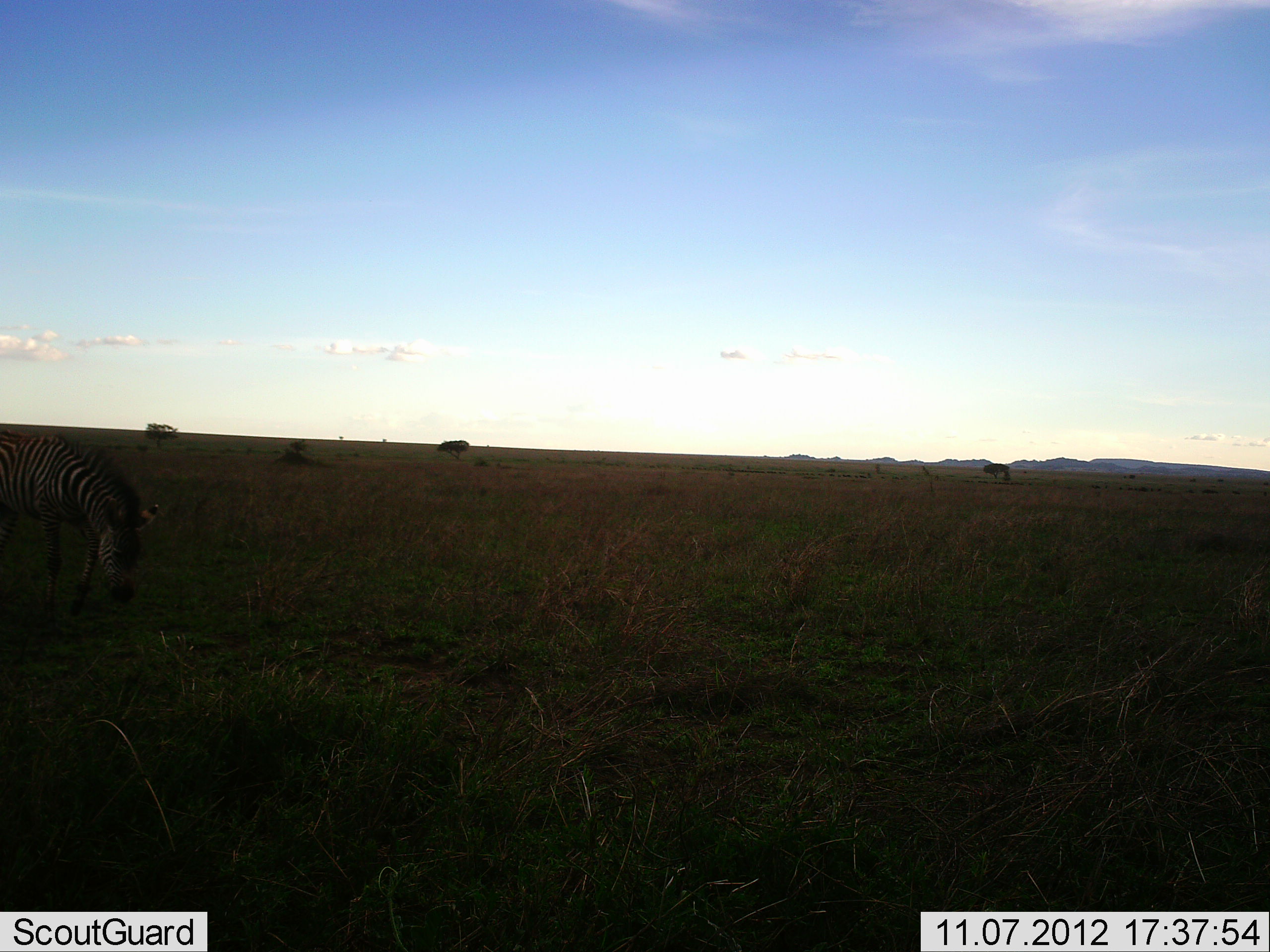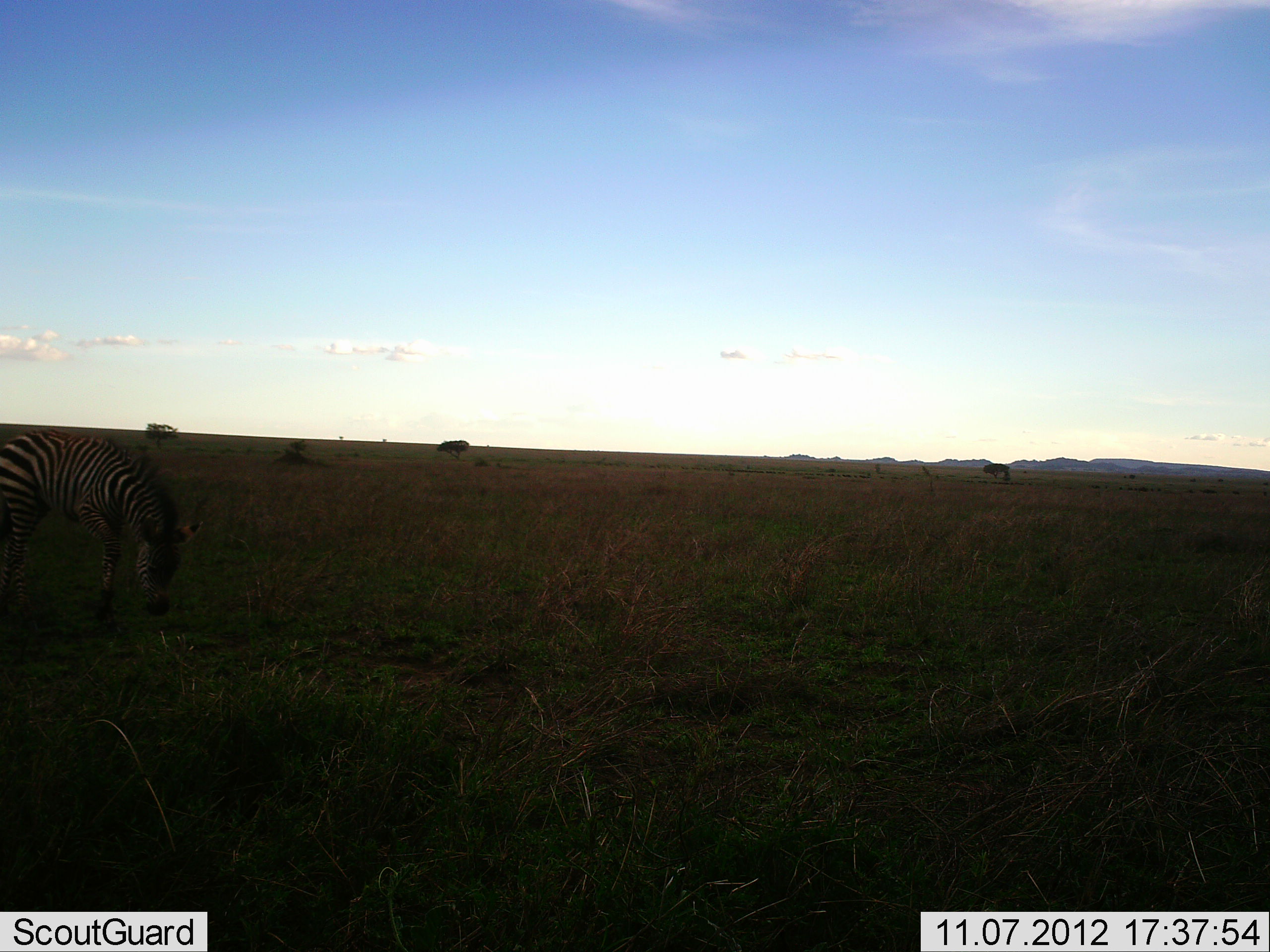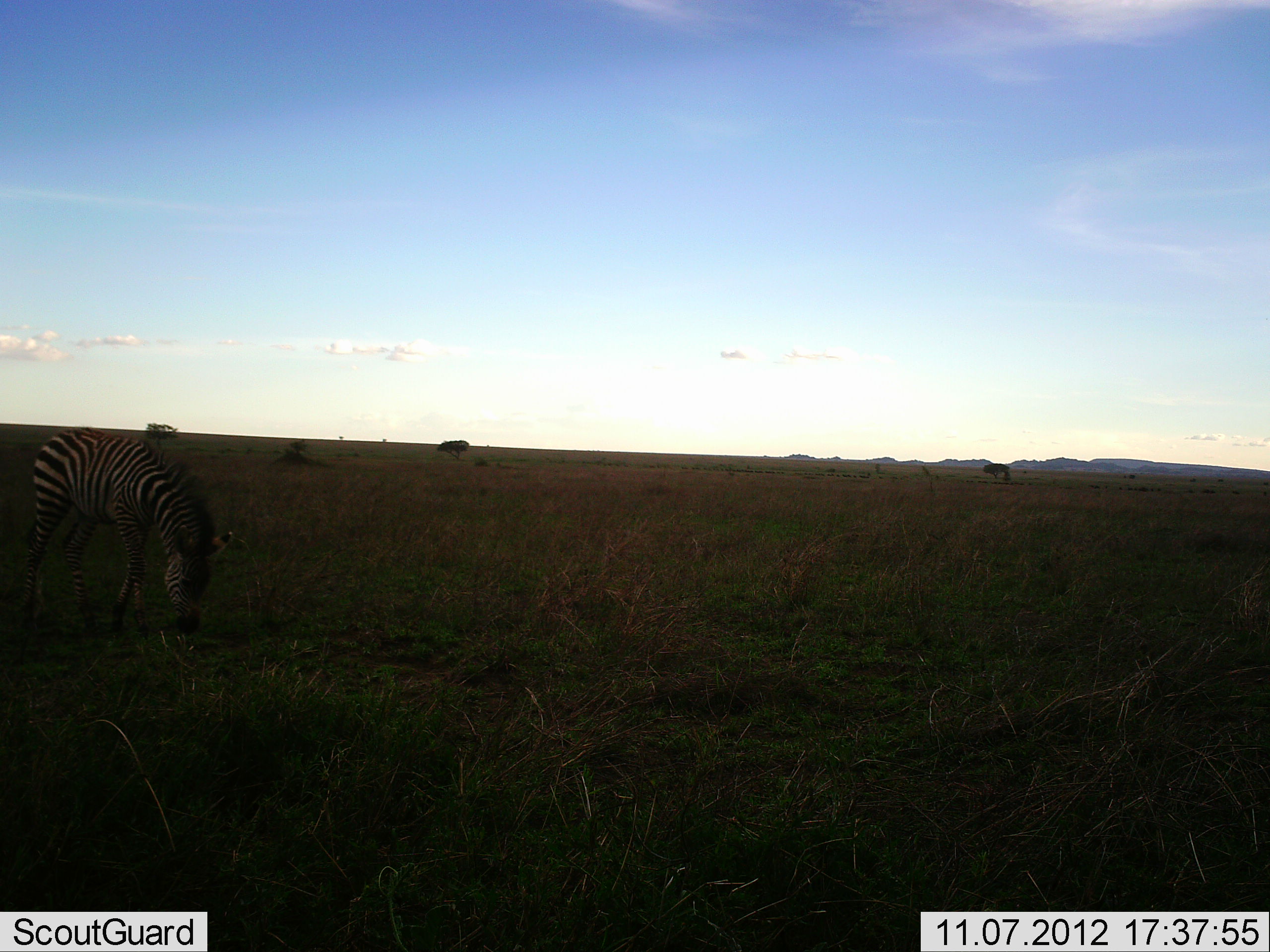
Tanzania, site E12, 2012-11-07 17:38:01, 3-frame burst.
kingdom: Animalia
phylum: Chordata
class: Mammalia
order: Perissodactyla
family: Equidae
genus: Equus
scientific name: Equus quagga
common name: plains zebra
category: zebra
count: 1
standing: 0%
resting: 0%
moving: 70%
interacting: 0%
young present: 10%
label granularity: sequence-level